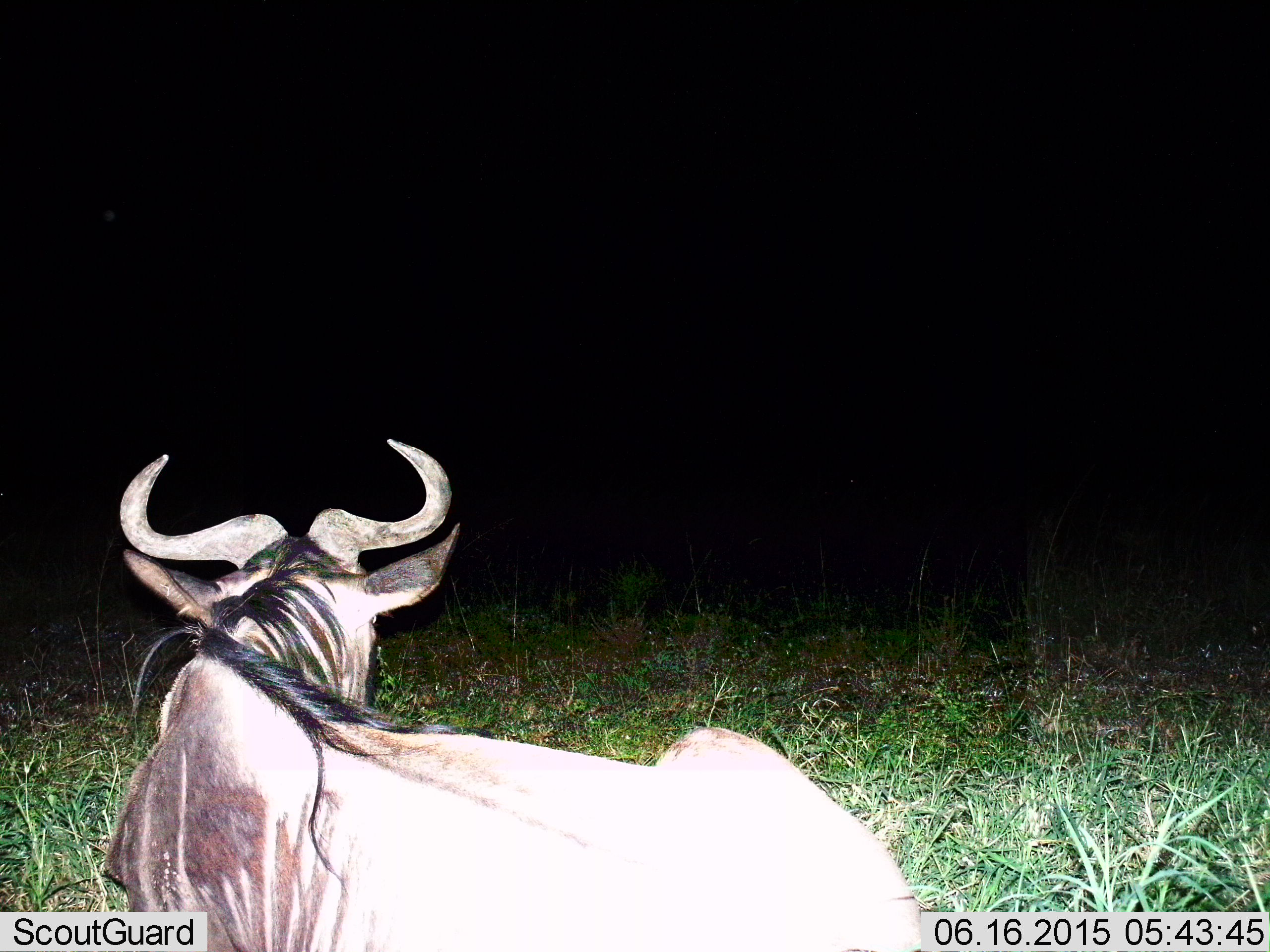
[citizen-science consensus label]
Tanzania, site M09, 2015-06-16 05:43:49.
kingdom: Animalia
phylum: Chordata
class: Mammalia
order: Artiodactyla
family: Bovidae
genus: Connochaetes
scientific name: Connochaetes taurinus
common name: blue wildebeest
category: wildebeest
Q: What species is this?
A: Wildebeest (blue wildebeest) (Connochaetes taurinus).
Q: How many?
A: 1.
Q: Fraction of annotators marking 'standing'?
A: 0%.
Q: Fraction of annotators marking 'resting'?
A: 100%.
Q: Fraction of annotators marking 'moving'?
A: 0%.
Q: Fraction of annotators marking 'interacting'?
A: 0%.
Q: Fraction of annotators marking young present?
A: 0%.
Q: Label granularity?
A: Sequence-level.